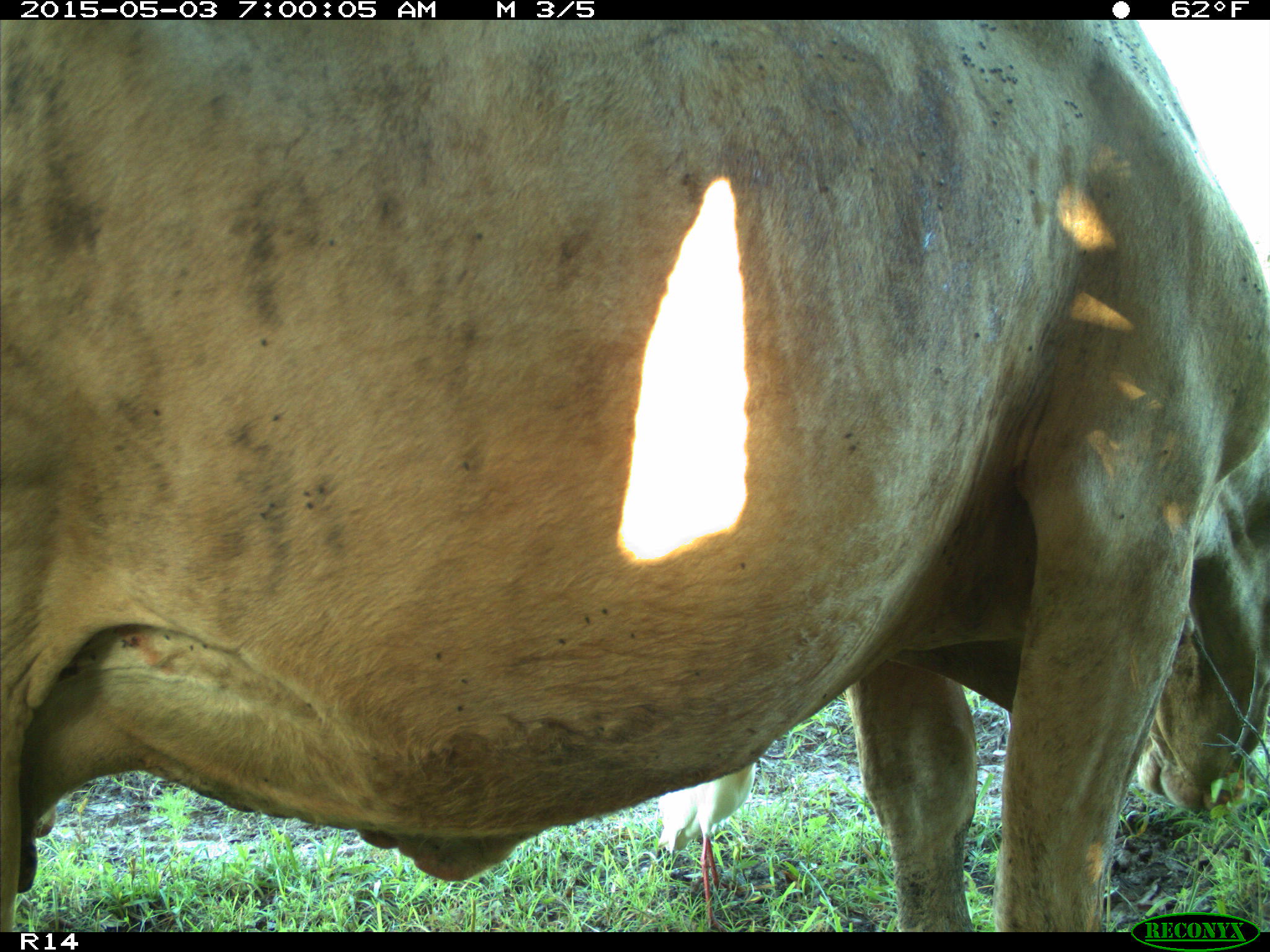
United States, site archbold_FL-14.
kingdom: Animalia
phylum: Chordata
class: Mammalia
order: Artiodactyla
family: Bovidae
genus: Bos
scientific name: Bos taurus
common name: domestic cow